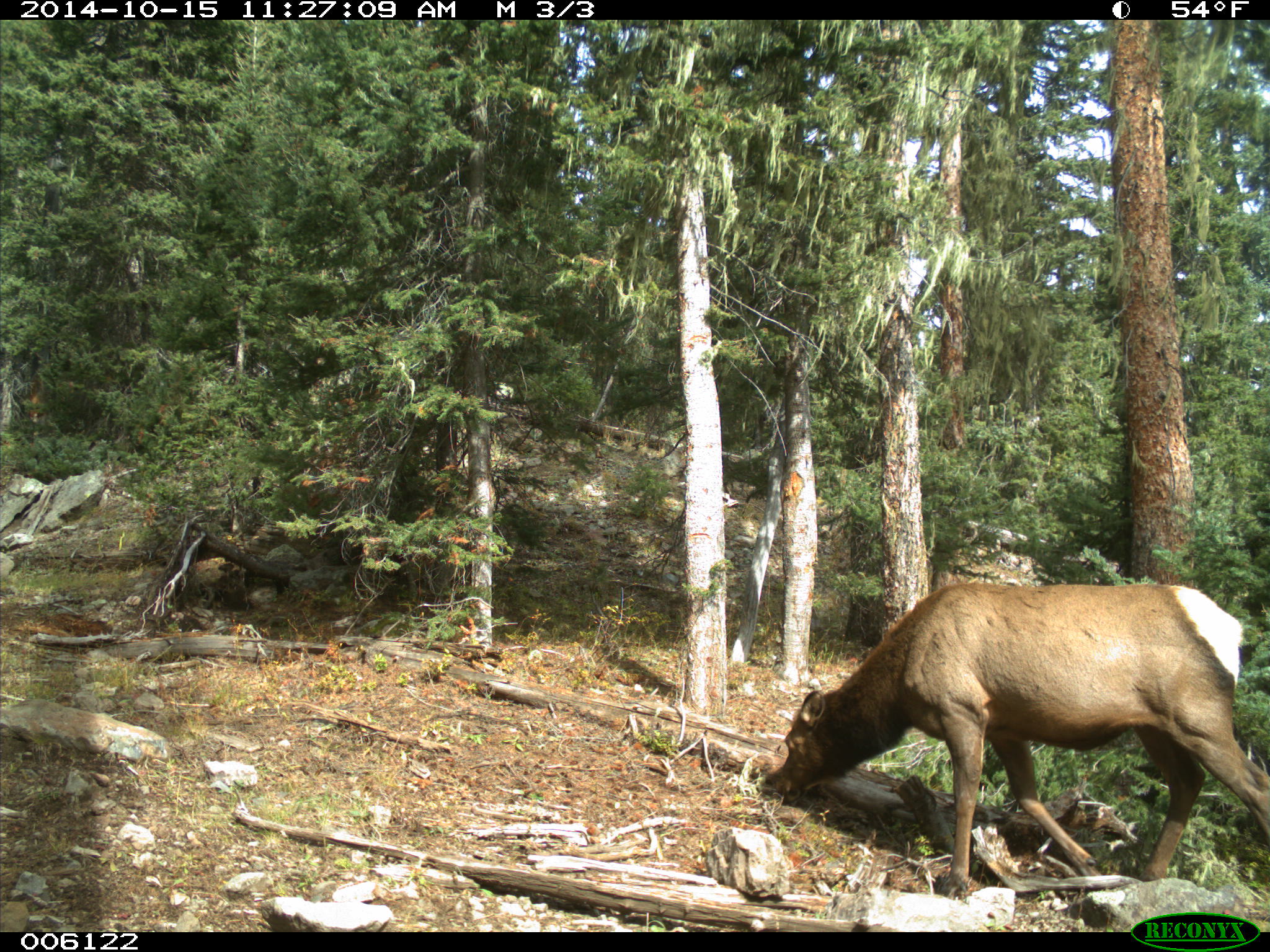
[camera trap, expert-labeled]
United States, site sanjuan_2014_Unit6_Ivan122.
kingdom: Animalia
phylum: Chordata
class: Mammalia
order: Artiodactyla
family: Cervidae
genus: Cervus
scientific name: Cervus elaphus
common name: red deer